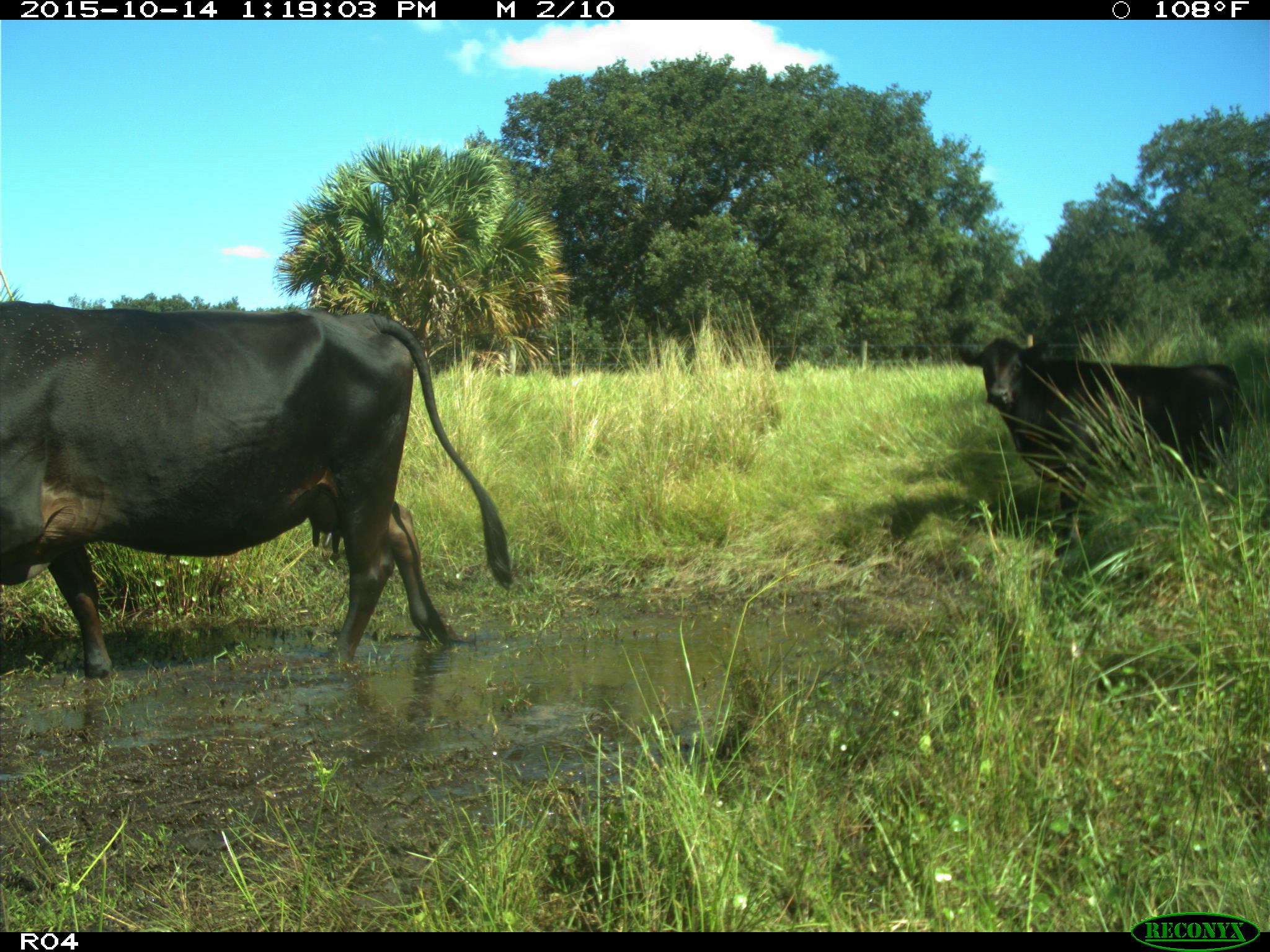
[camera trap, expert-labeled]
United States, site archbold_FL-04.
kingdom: Animalia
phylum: Chordata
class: Mammalia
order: Artiodactyla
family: Bovidae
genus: Bos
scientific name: Bos taurus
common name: domestic cow